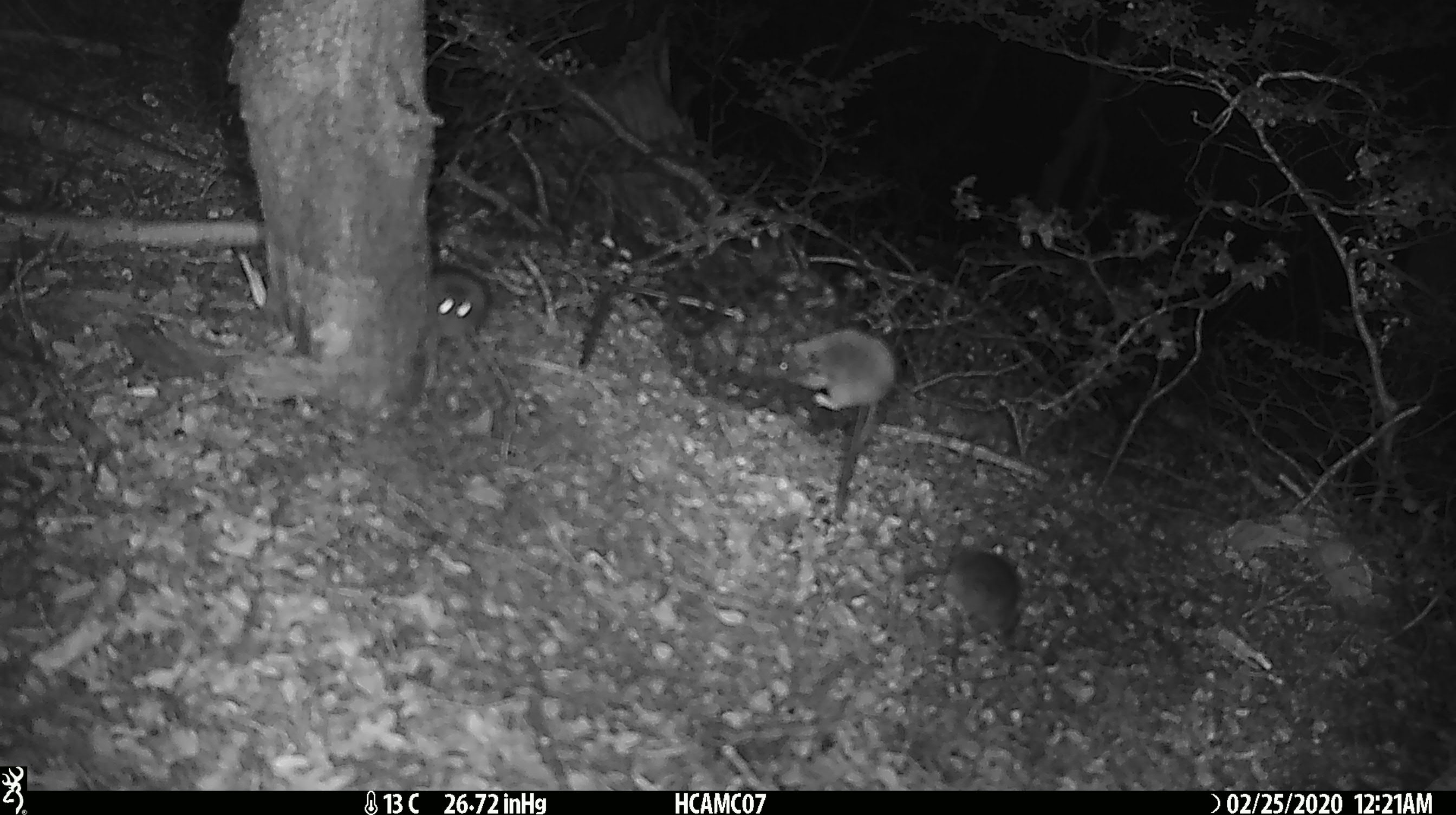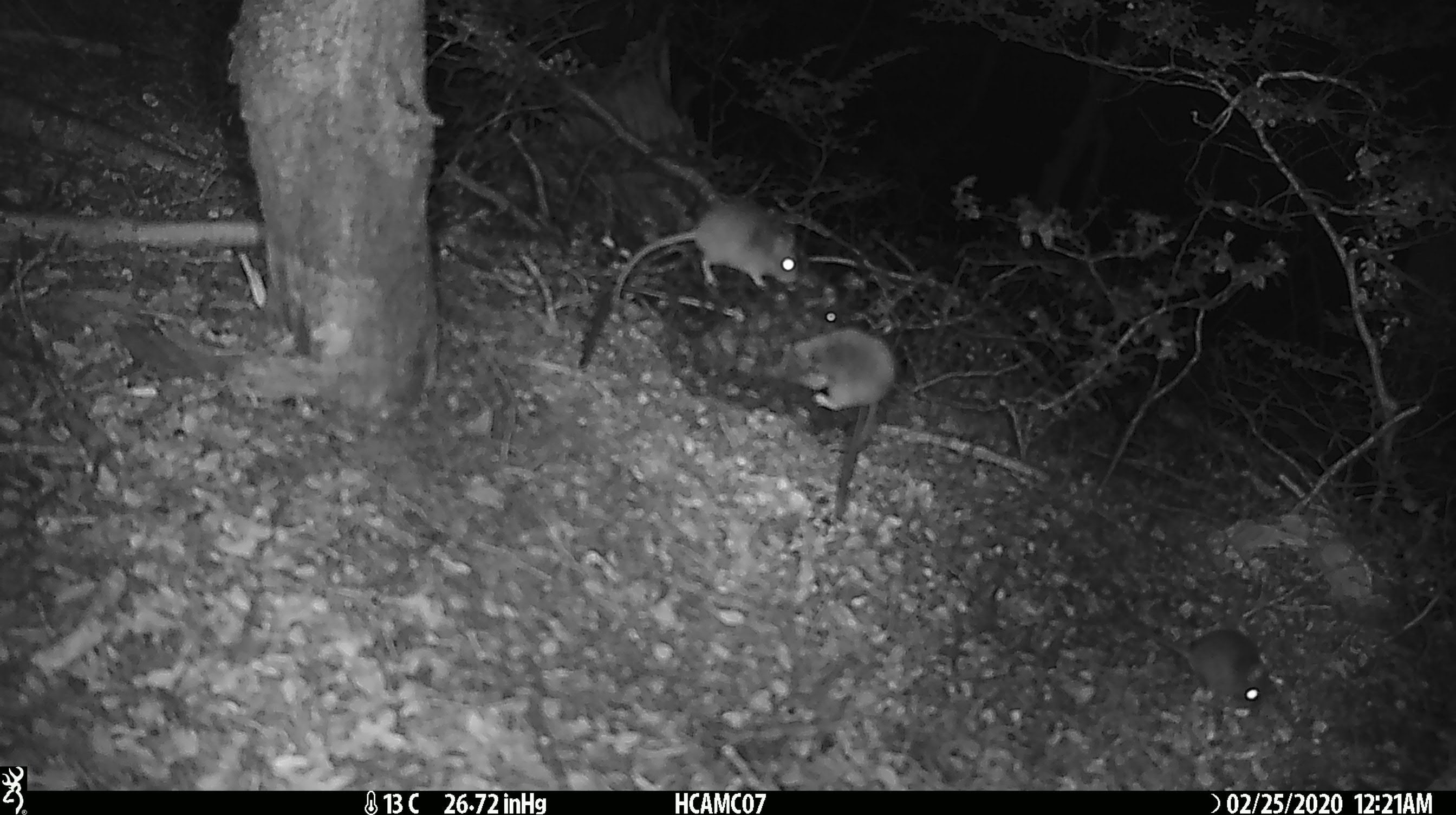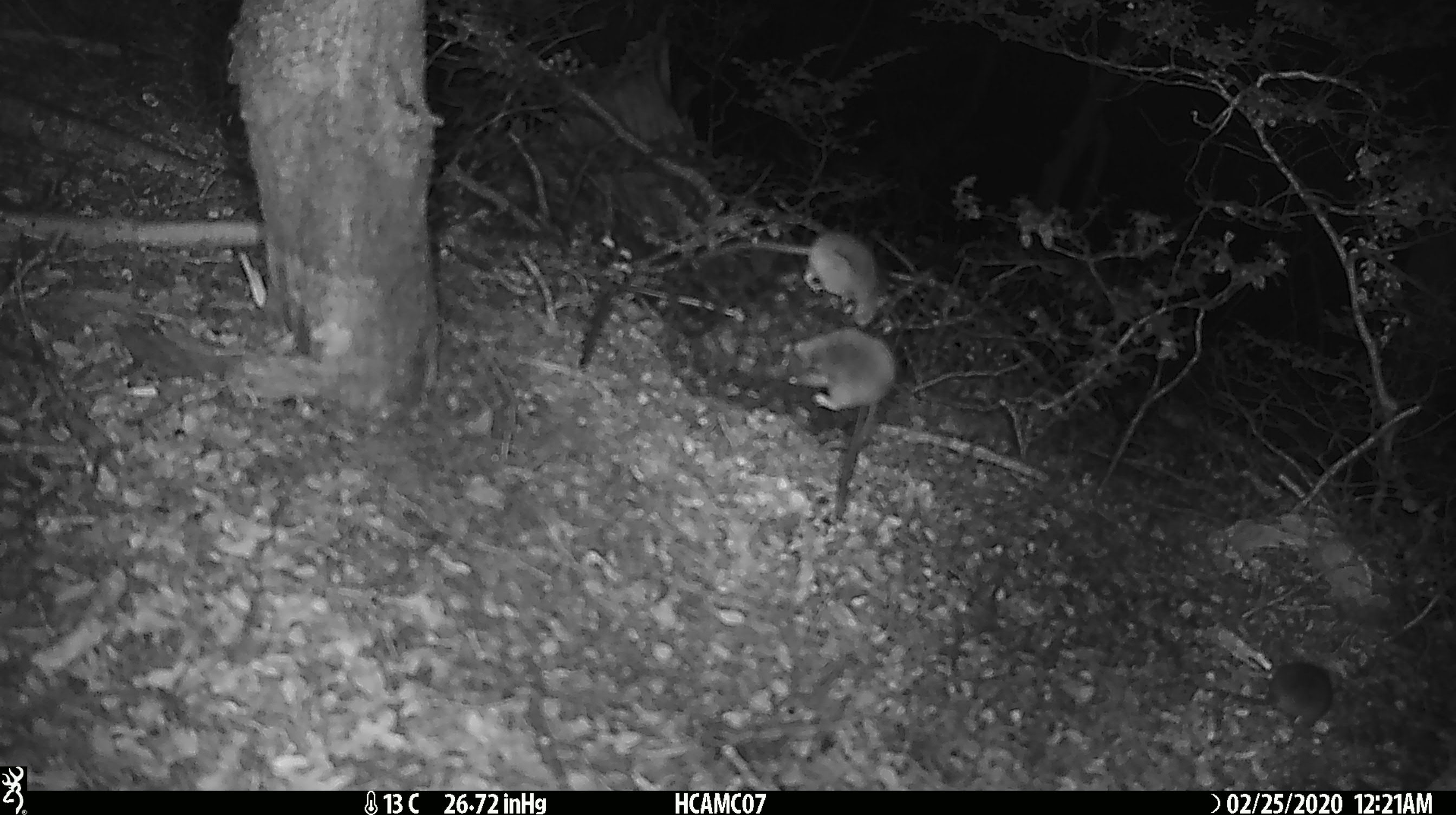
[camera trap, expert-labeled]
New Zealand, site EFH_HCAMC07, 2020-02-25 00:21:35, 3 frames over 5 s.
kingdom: Animalia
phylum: Chordata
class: Mammalia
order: Rodentia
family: Muridae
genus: Mus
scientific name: Mus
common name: mouse